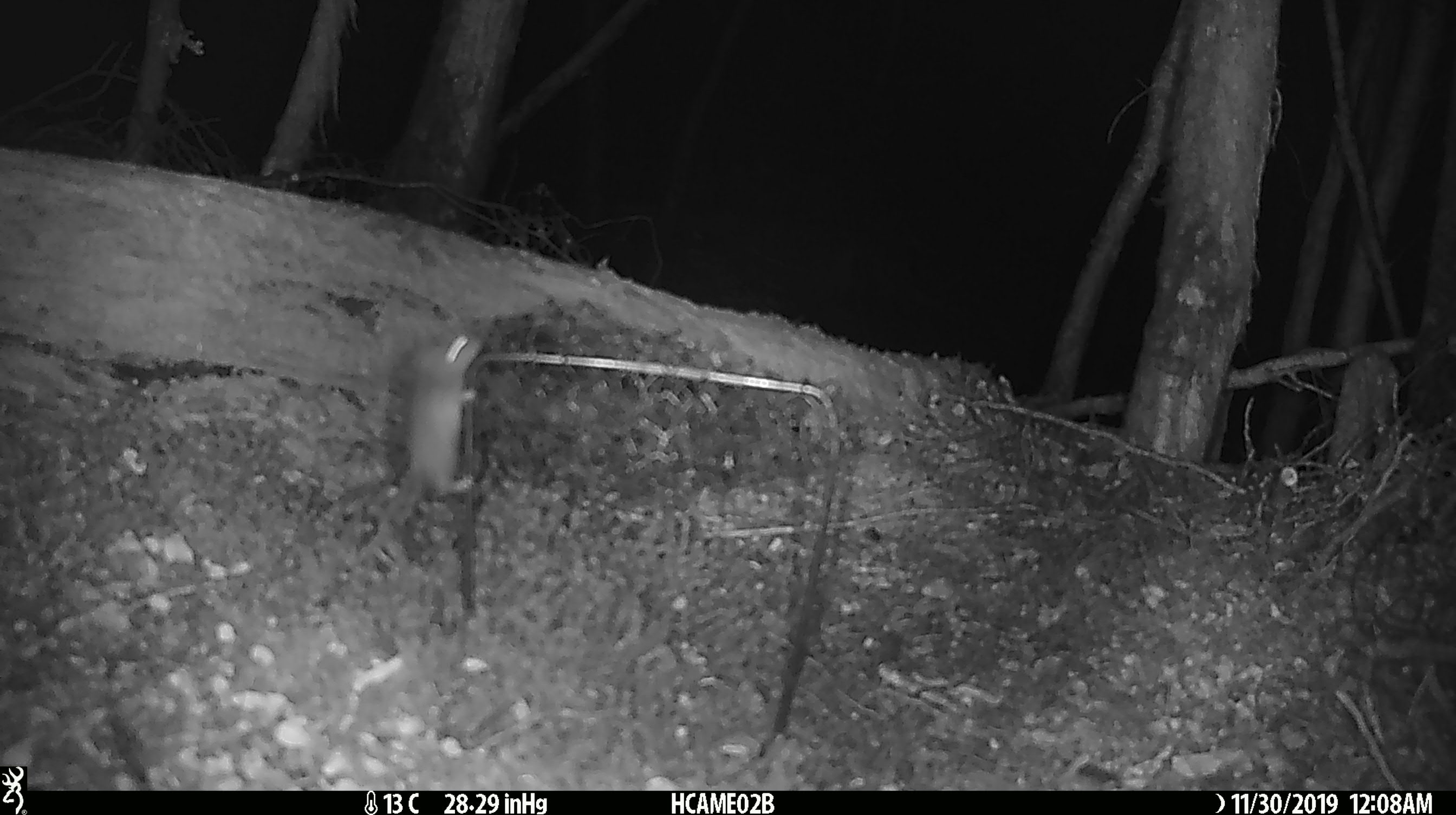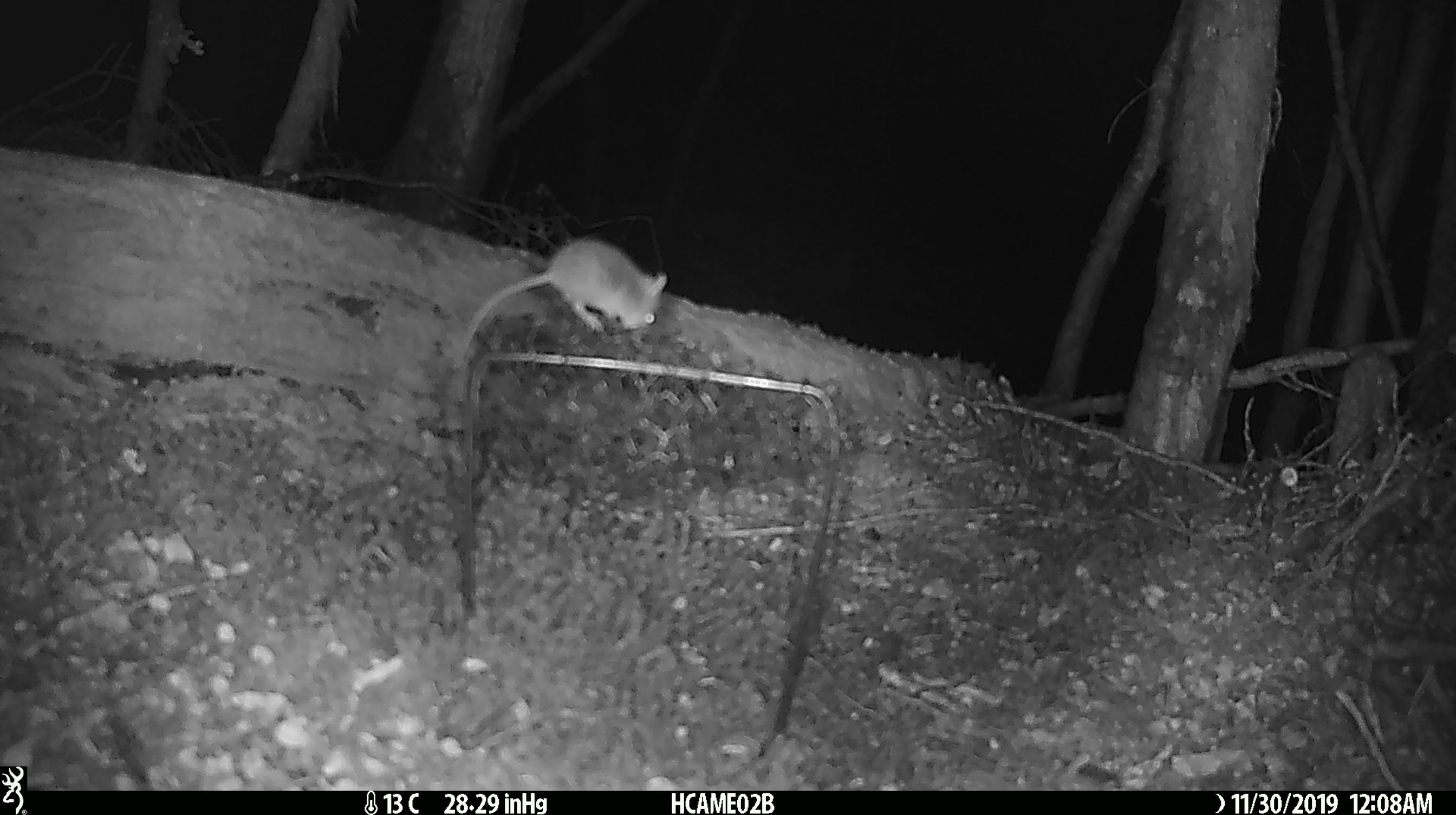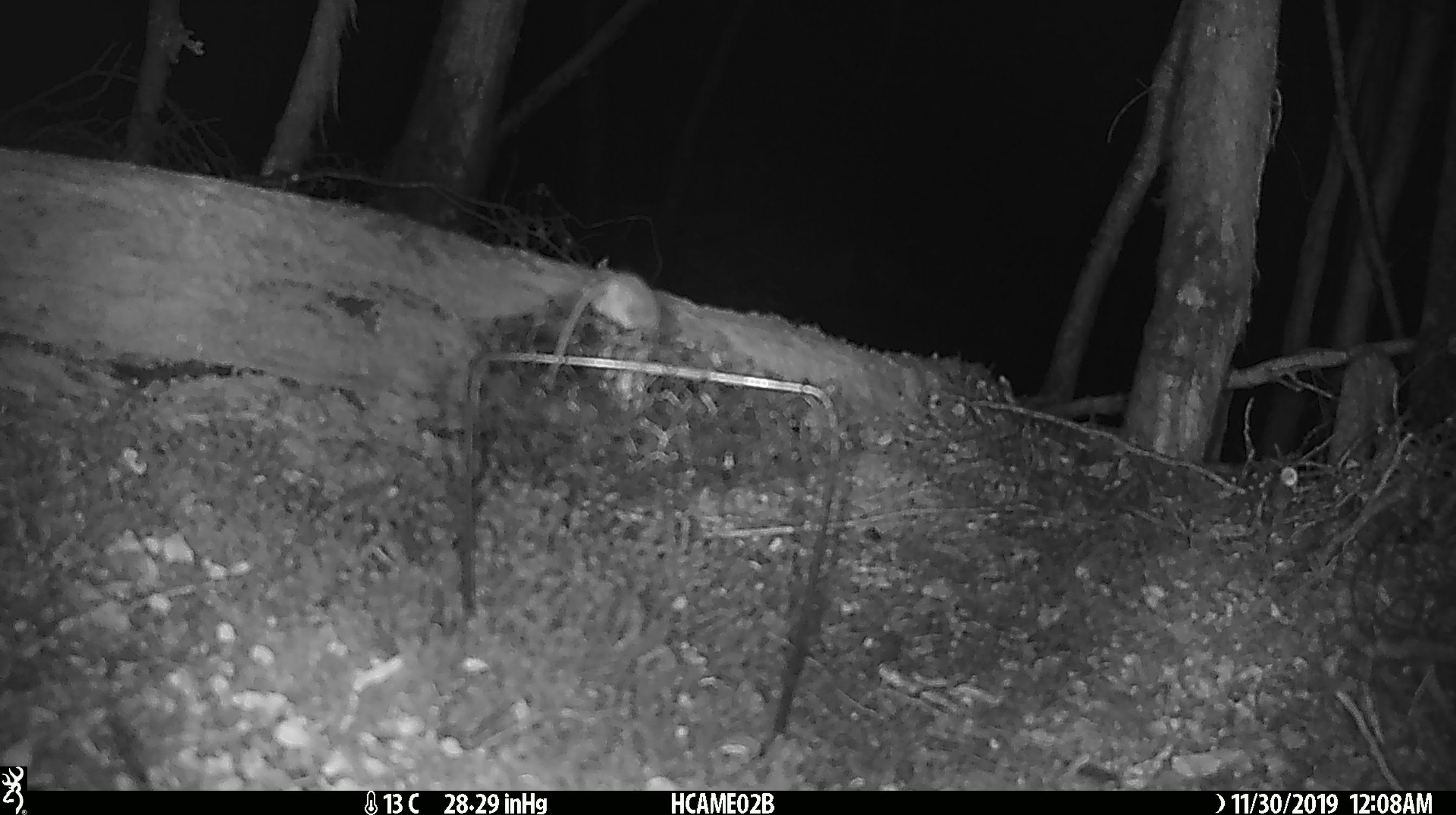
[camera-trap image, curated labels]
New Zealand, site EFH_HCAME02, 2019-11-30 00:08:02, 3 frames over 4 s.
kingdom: Animalia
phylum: Chordata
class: Mammalia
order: Rodentia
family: Muridae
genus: Mus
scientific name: Mus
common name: mouse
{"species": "mouse (Mus)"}